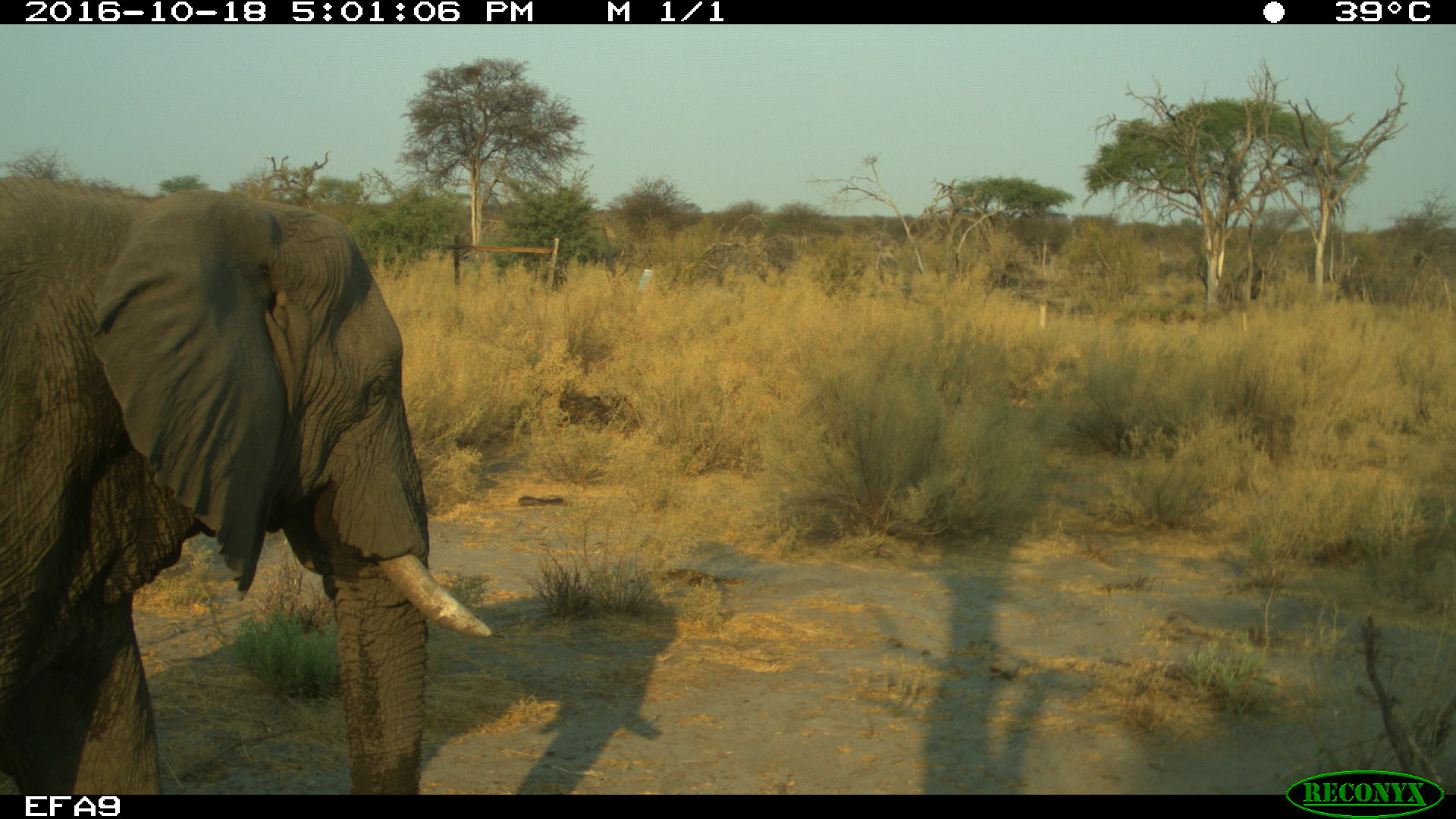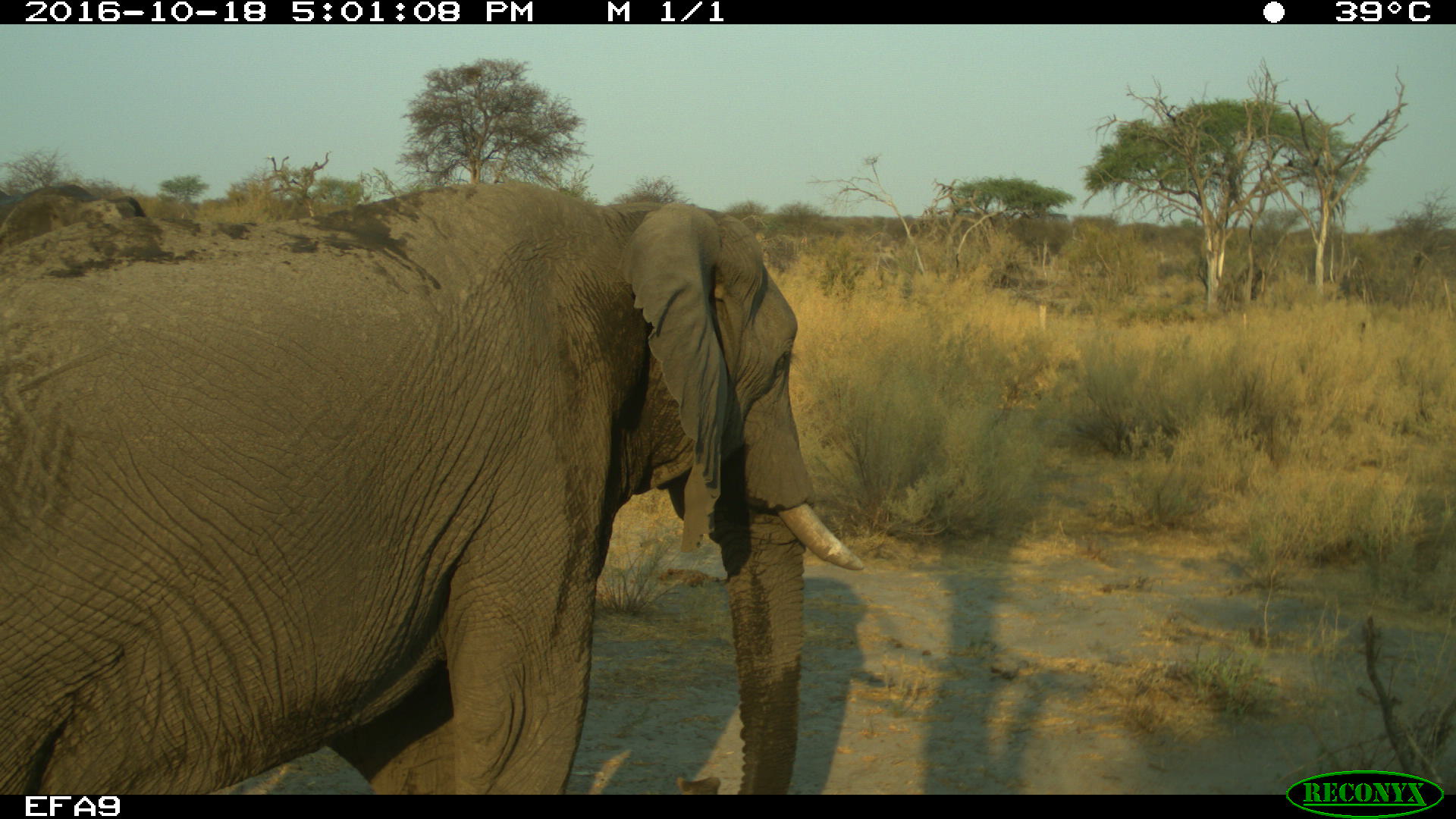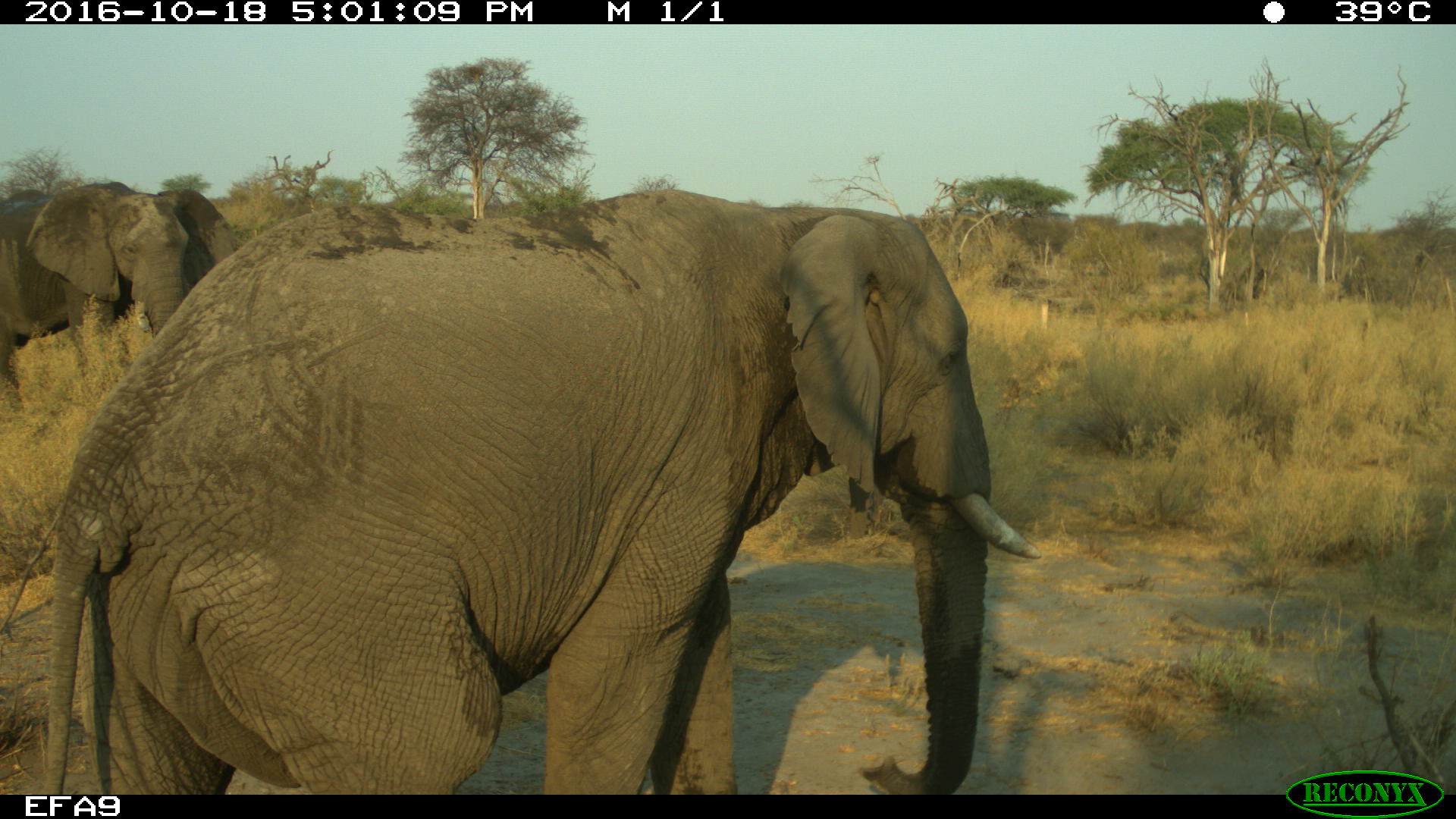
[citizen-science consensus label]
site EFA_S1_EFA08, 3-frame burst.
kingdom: Animalia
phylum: Chordata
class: Mammalia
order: Proboscidea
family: Elephantidae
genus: Loxodonta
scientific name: Loxodonta africana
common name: african bush elephant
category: elephant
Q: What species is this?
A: Elephant (african bush elephant) (Loxodonta africana).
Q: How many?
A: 2.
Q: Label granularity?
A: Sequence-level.